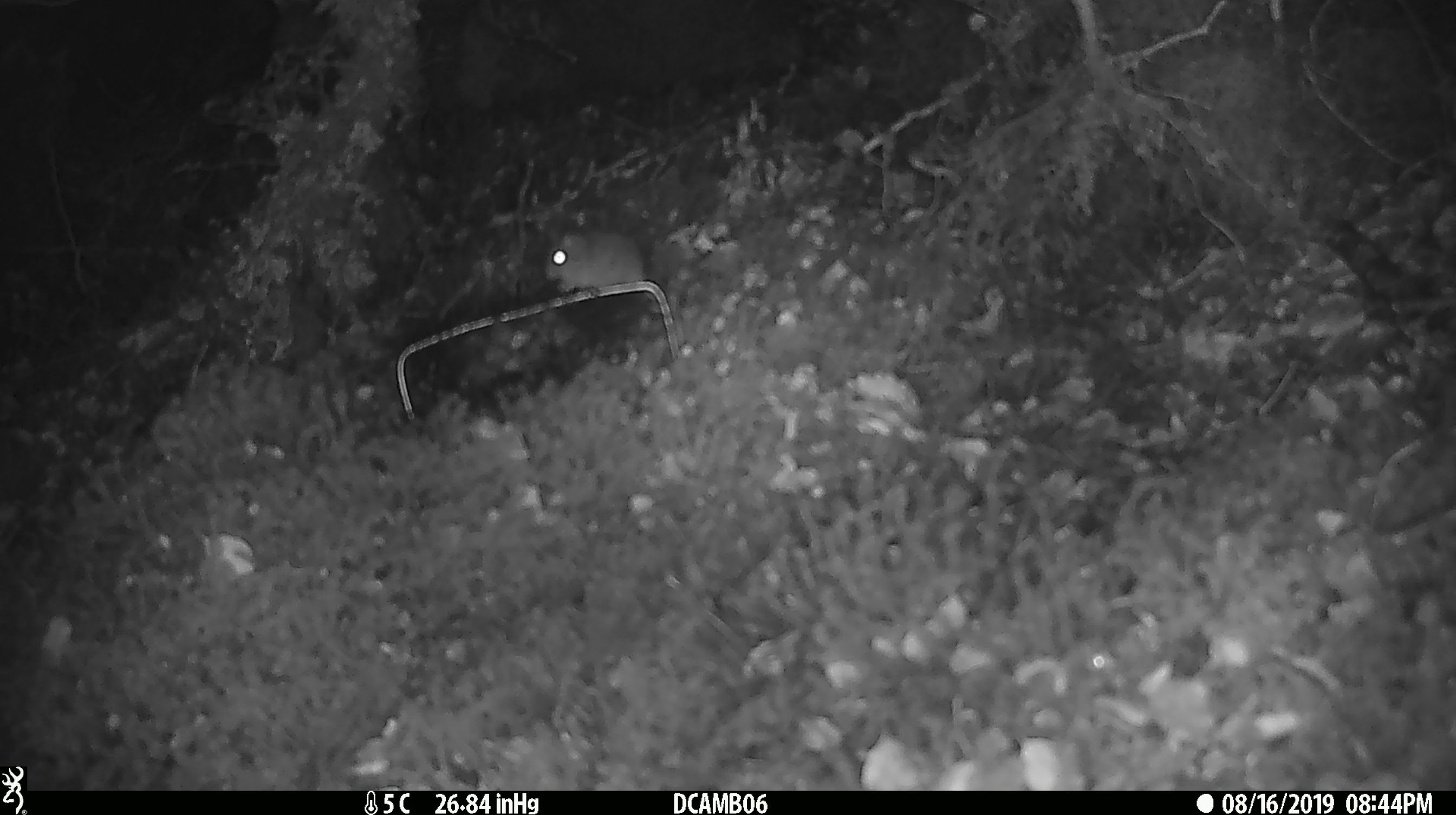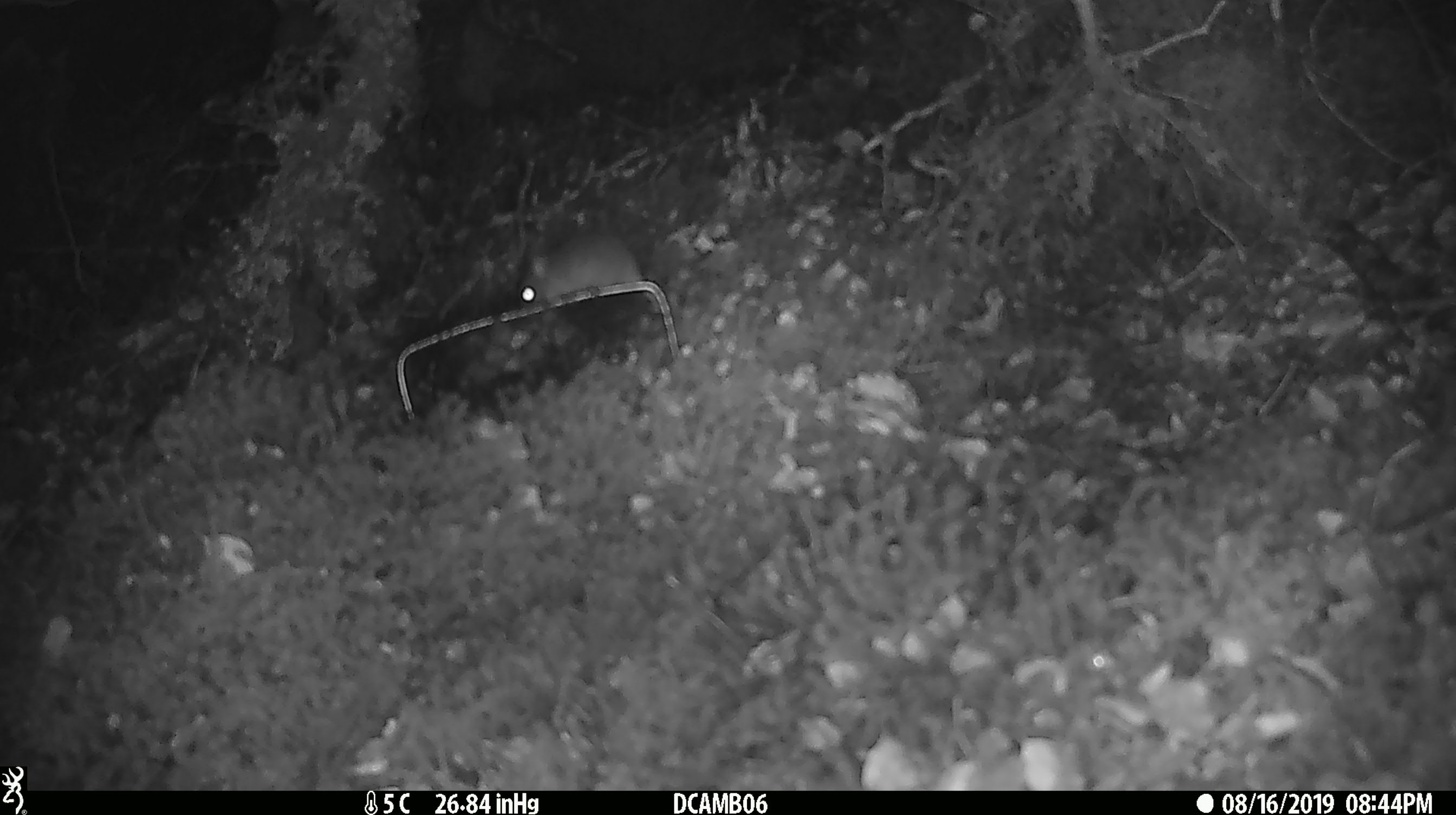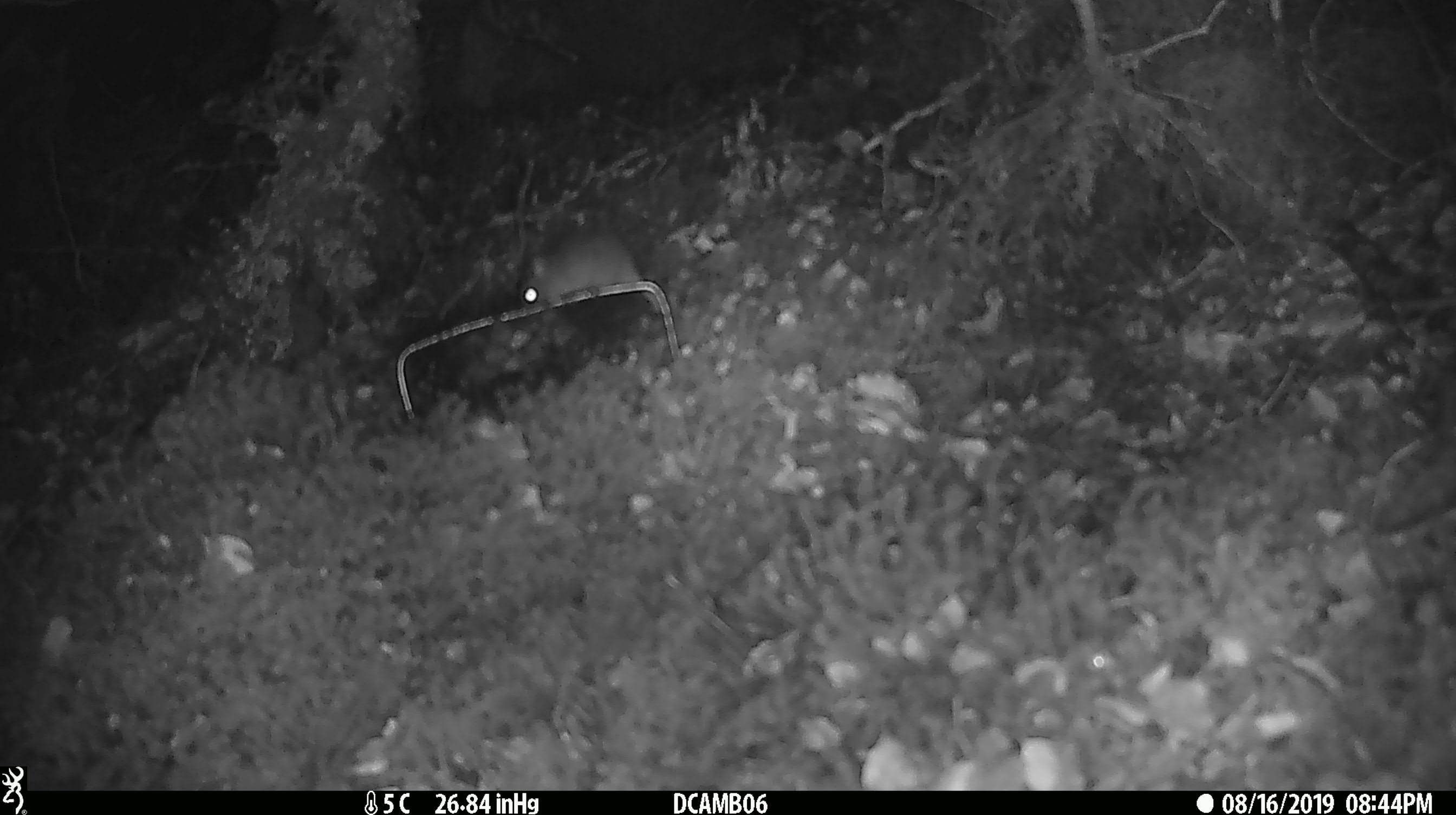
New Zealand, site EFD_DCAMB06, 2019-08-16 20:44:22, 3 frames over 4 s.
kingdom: Animalia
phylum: Chordata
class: Mammalia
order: Rodentia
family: Muridae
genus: Mus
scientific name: Mus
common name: mouse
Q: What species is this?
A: Mouse (Mus).